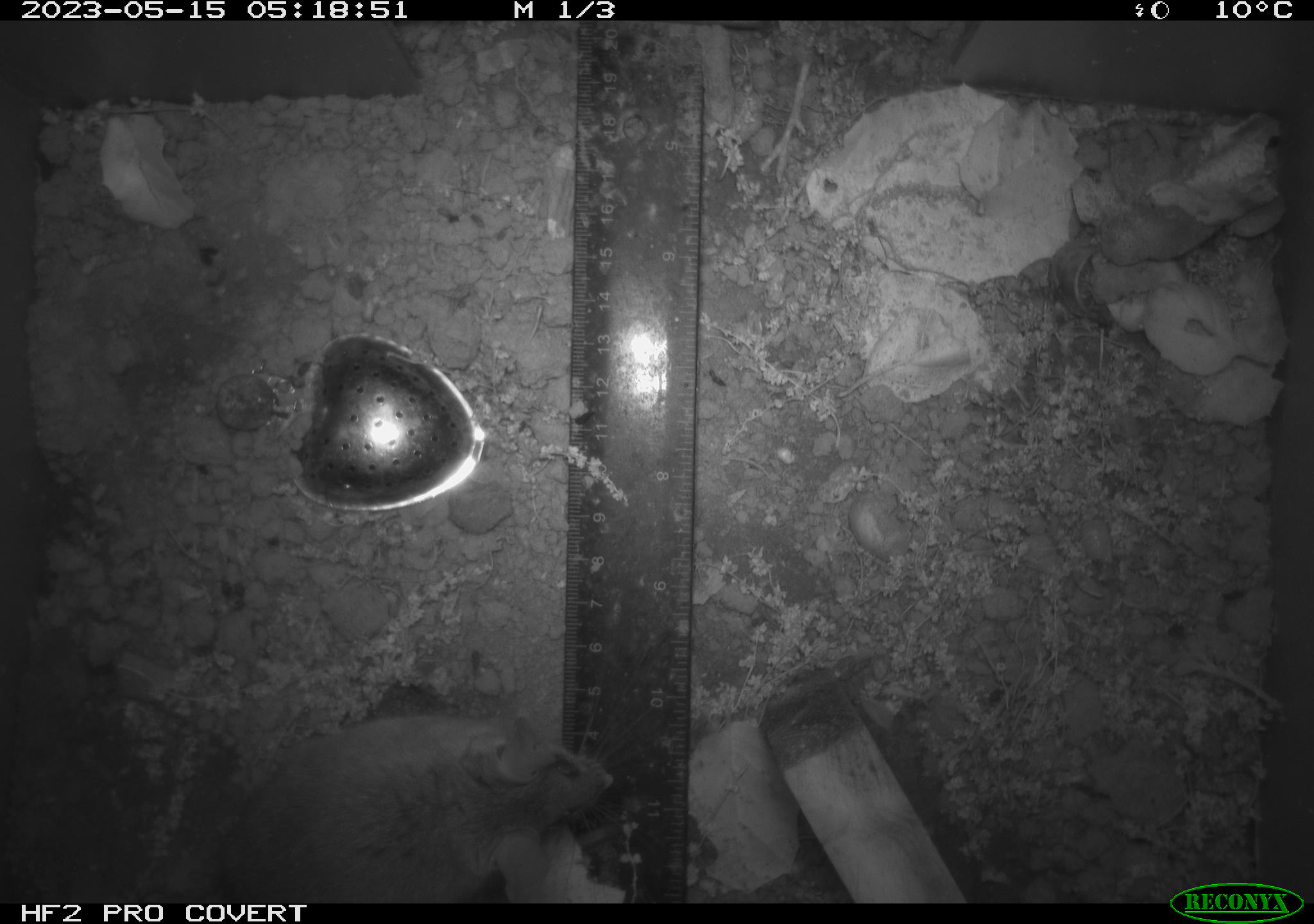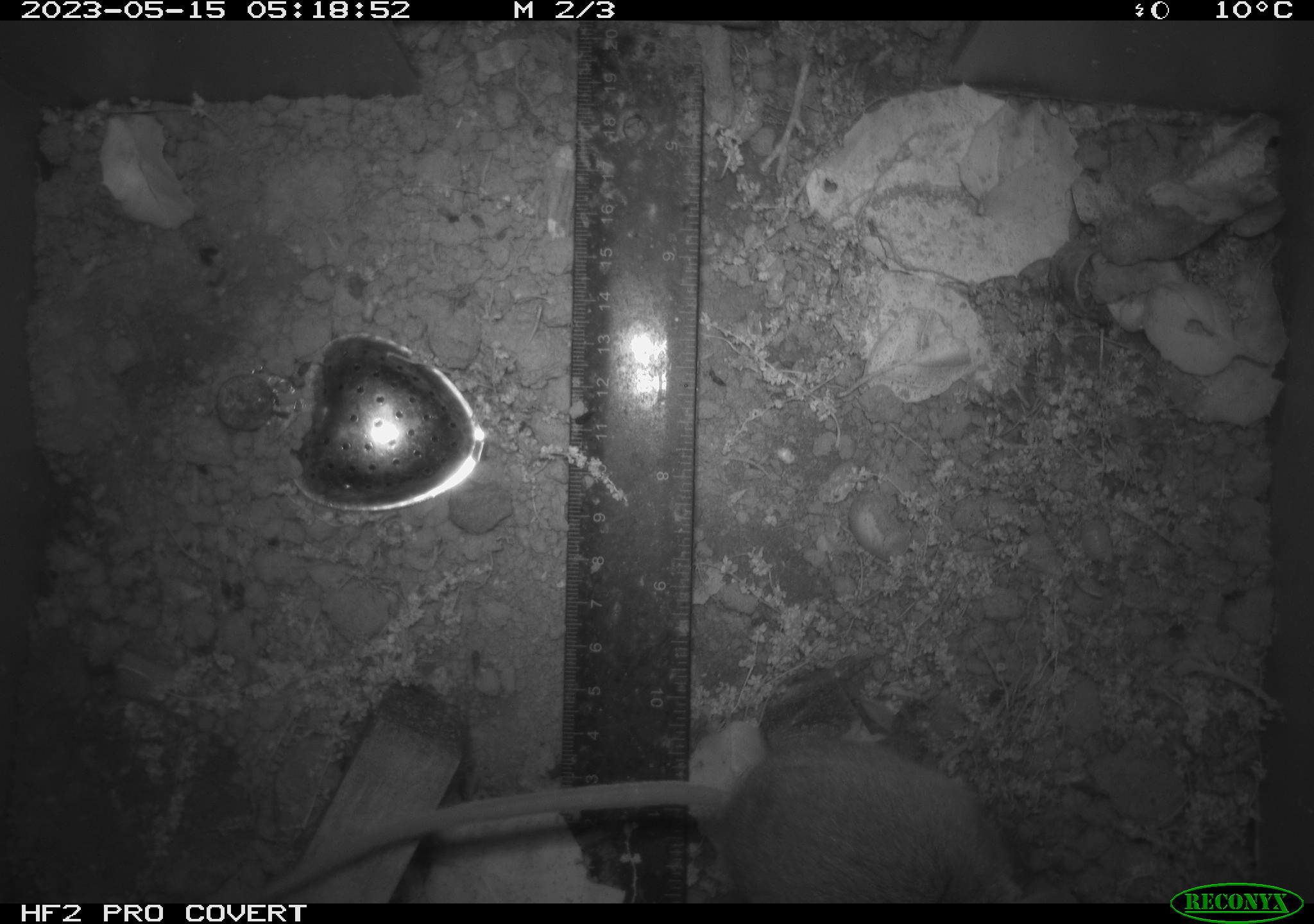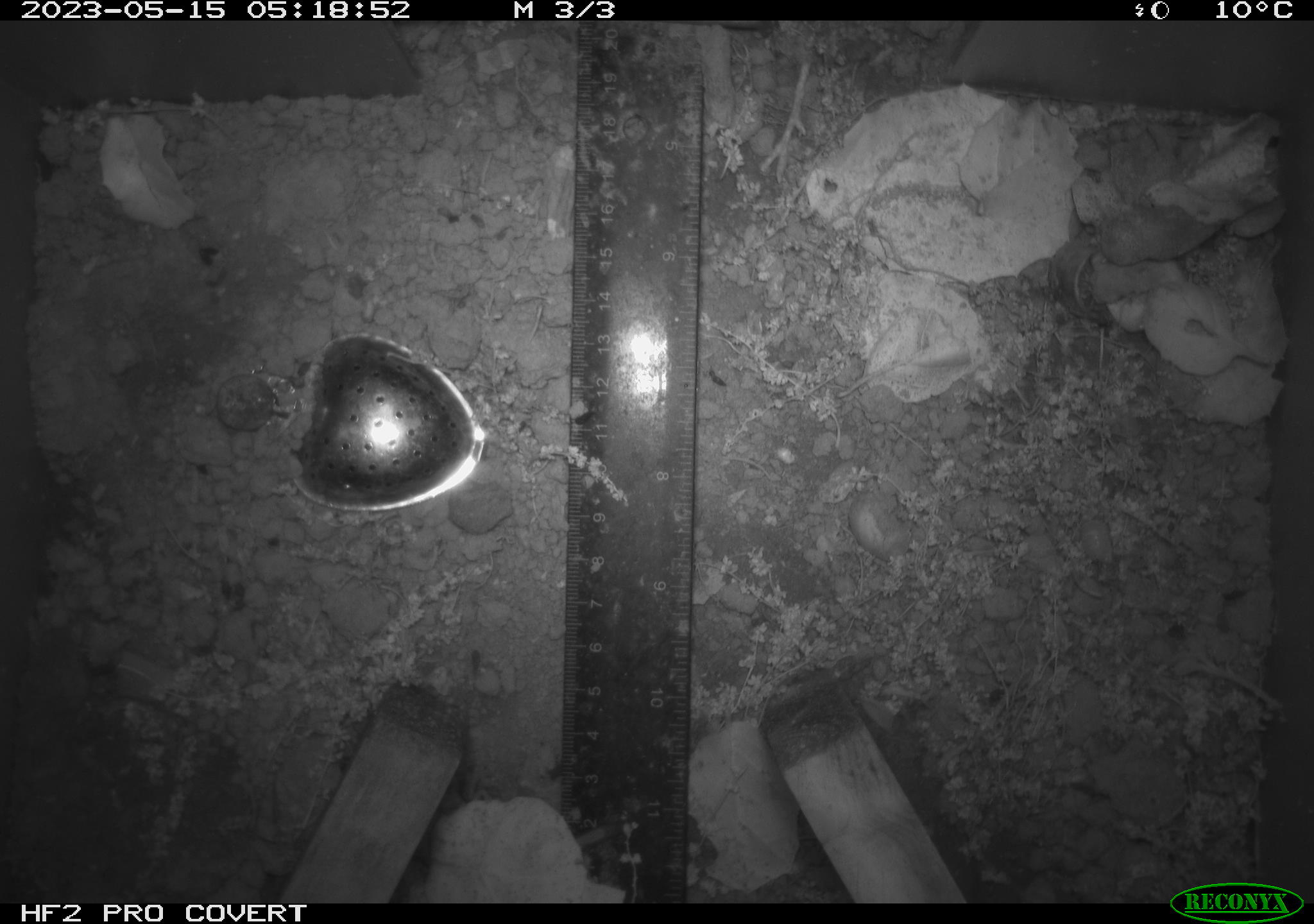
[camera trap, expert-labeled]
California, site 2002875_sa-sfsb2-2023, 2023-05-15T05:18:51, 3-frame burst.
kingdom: Animalia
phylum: Chordata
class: Mammalia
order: Rodentia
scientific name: Rodentia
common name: mouse species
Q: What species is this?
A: Mouse species (Rodentia).